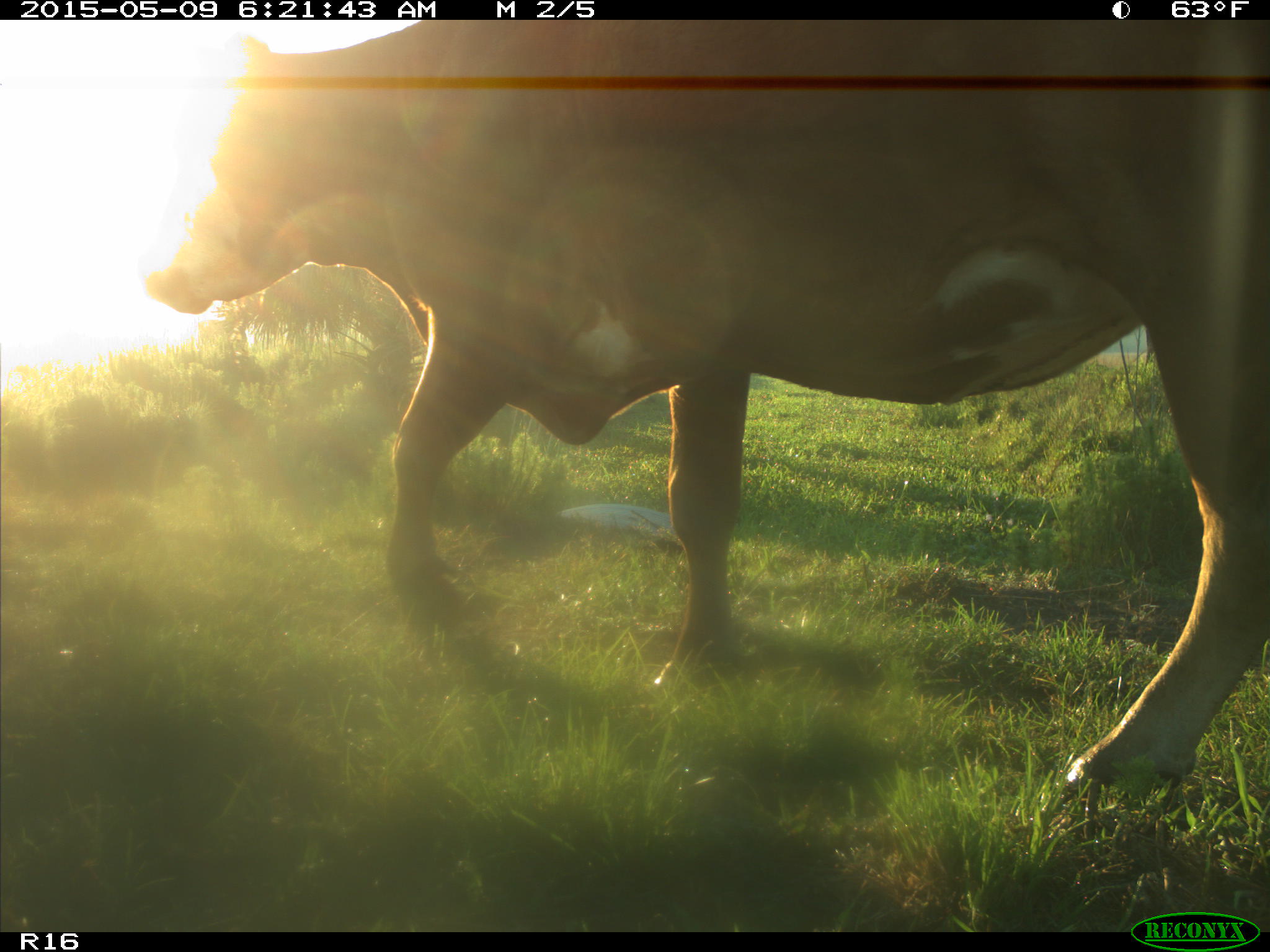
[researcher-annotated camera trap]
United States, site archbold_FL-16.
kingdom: Animalia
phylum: Chordata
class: Mammalia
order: Artiodactyla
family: Bovidae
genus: Bos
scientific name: Bos taurus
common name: domestic cow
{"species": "Bos taurus (domestic cow)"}